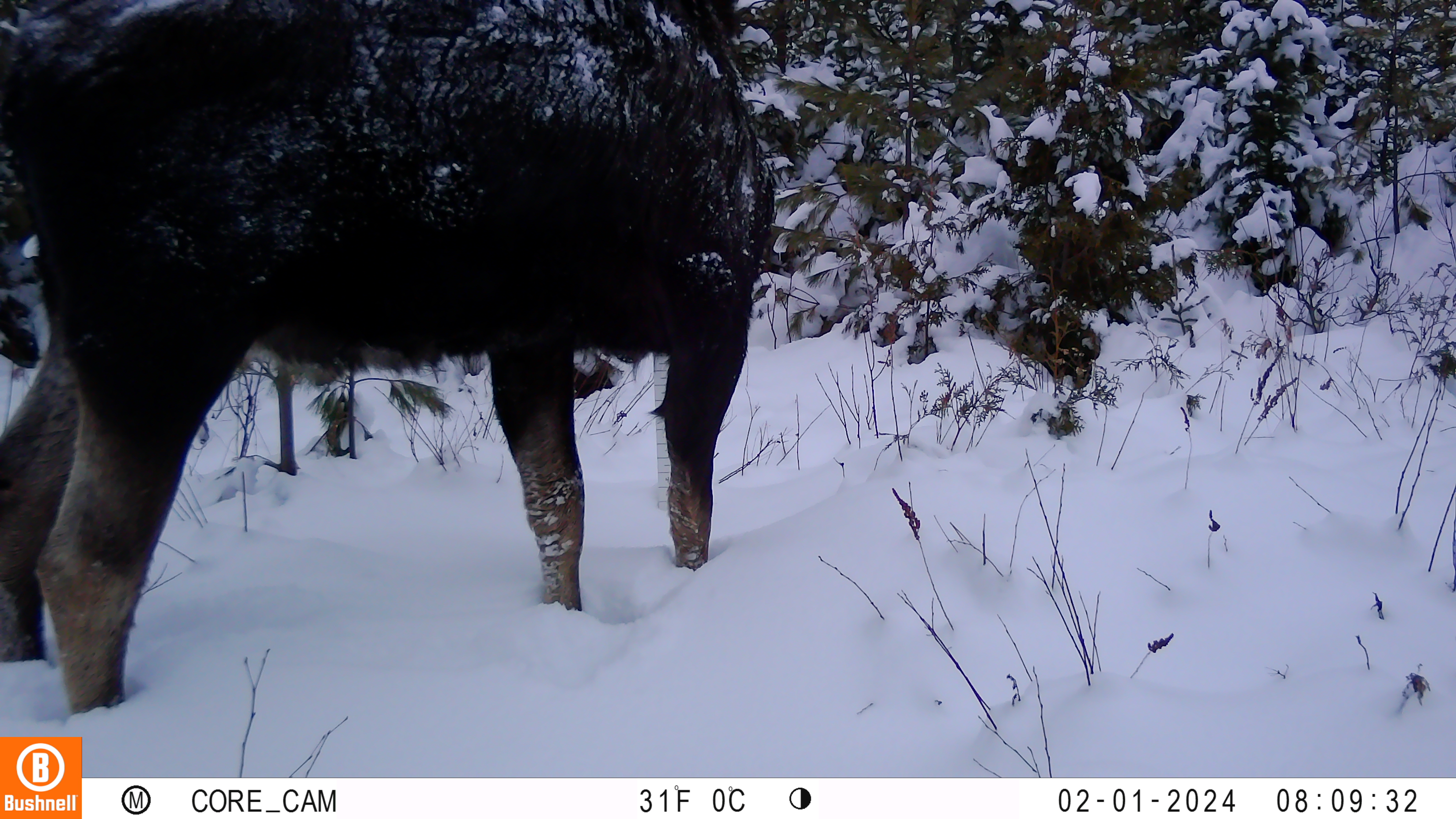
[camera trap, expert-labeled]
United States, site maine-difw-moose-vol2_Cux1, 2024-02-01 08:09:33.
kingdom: Animalia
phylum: Chordata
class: Mammalia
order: Artiodactyla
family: Cervidae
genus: Alces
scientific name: Alces alces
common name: moose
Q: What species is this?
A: Moose (Alces alces).